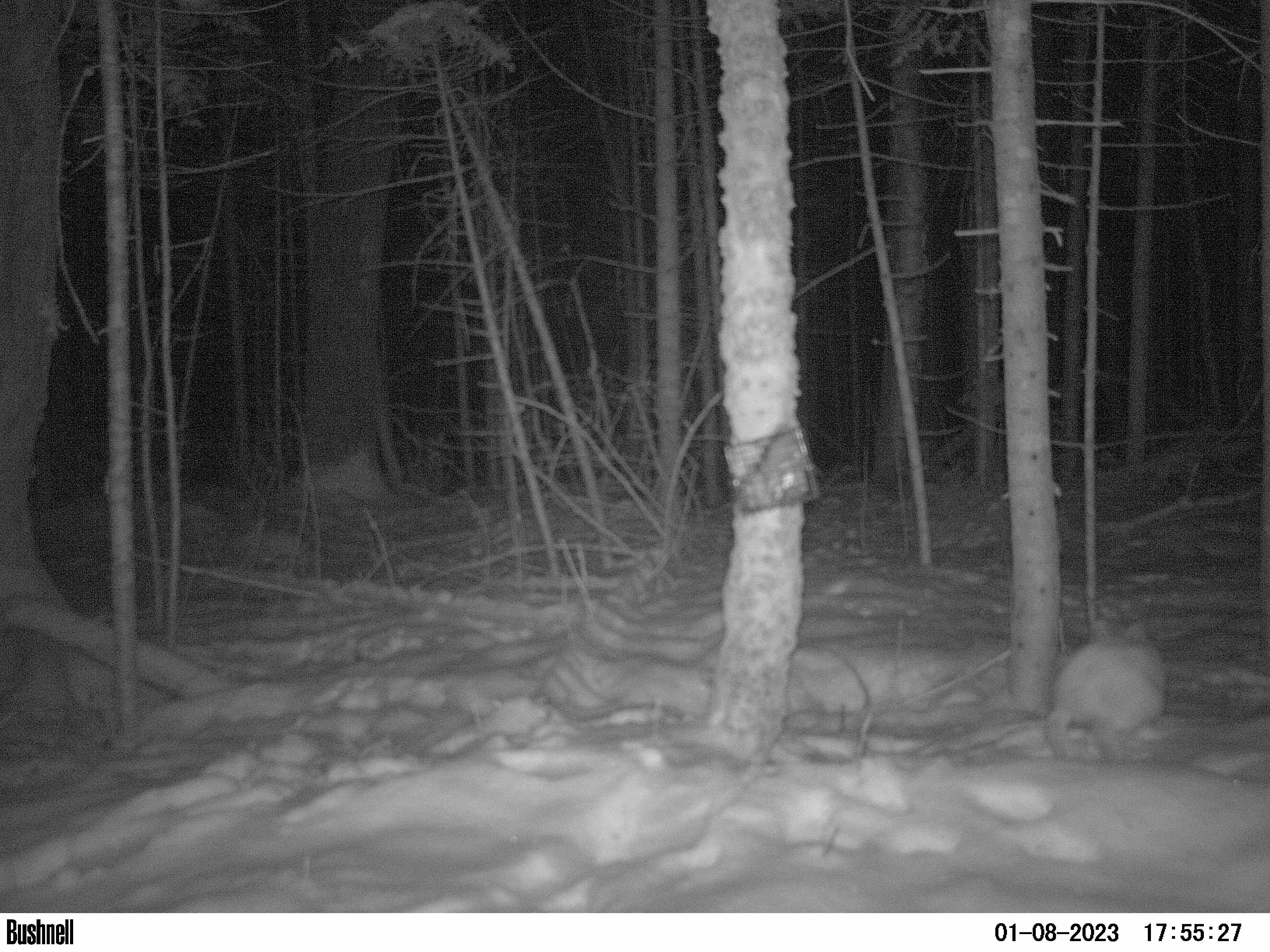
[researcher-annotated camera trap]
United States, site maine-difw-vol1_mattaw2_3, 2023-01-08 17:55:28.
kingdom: Animalia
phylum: Chordata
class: Mammalia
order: Lagomorpha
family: Leporidae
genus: Lepus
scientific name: Lepus americanus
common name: snowshoe hare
Snowshoe hare (Lepus americanus).